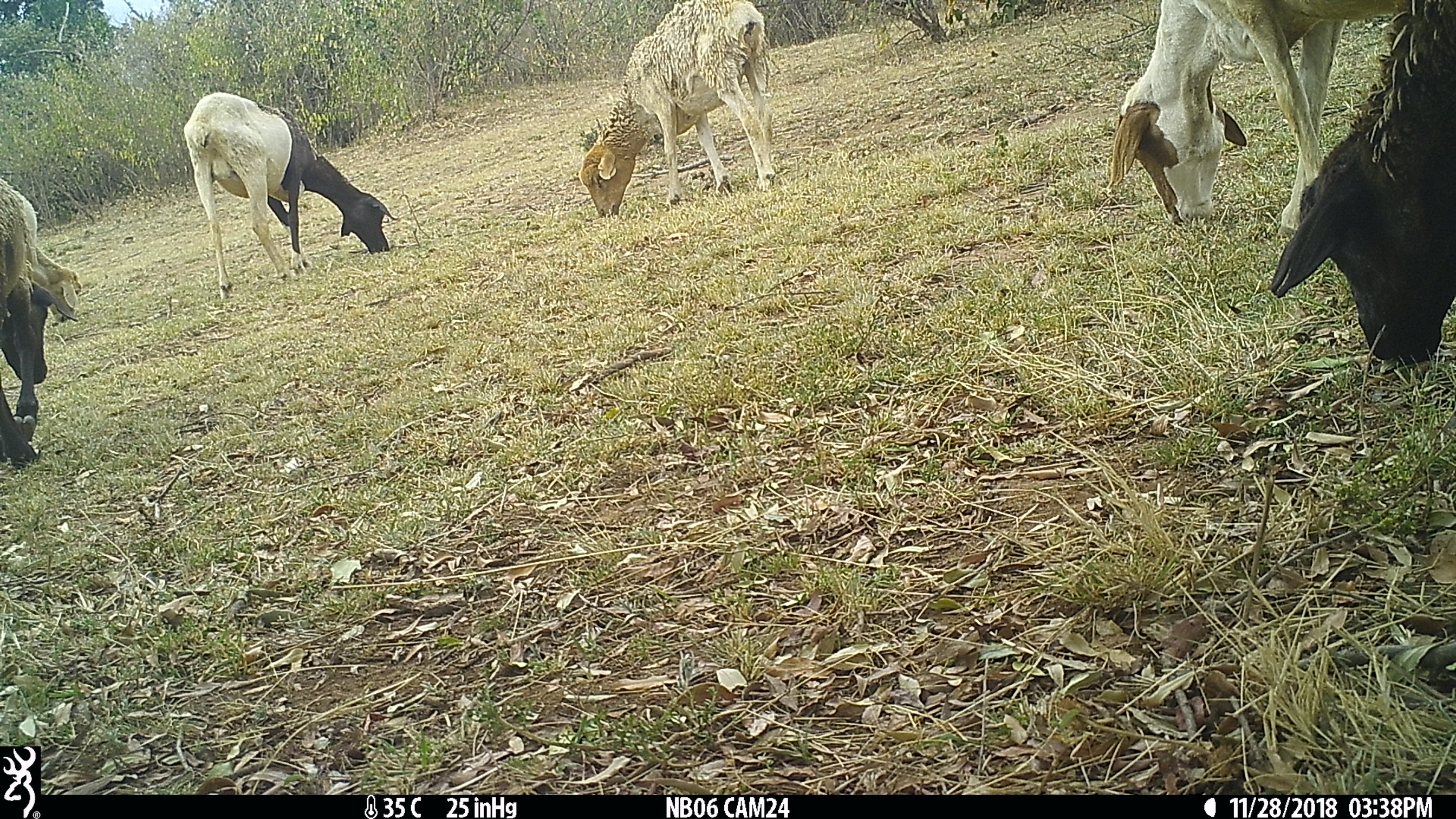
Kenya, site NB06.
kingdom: Animalia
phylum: Chordata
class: Mammalia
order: Artiodactyla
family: Bovidae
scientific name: Bovidae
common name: sheep or goat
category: shoat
Shoat (sheep or goat) (Bovidae).